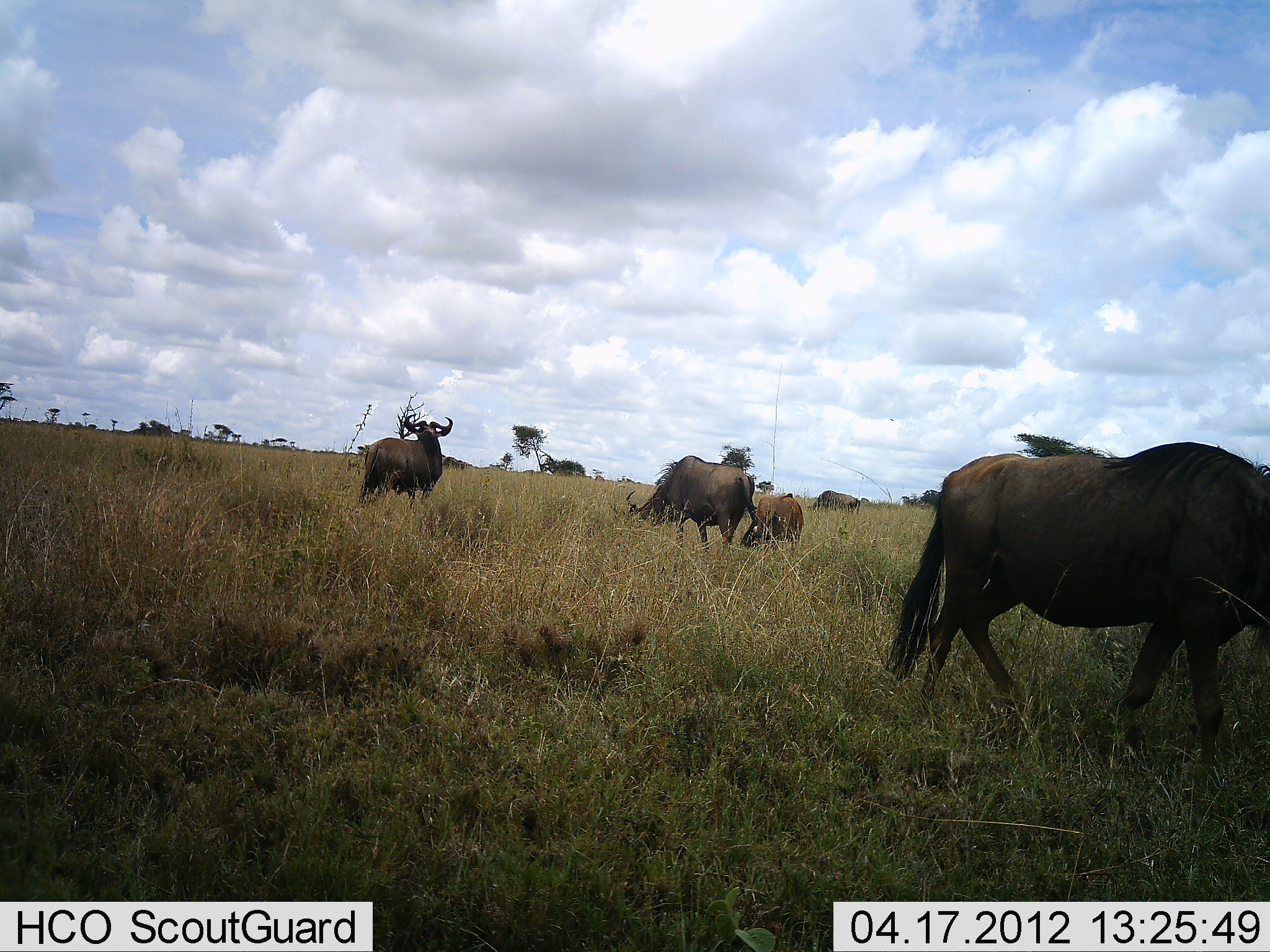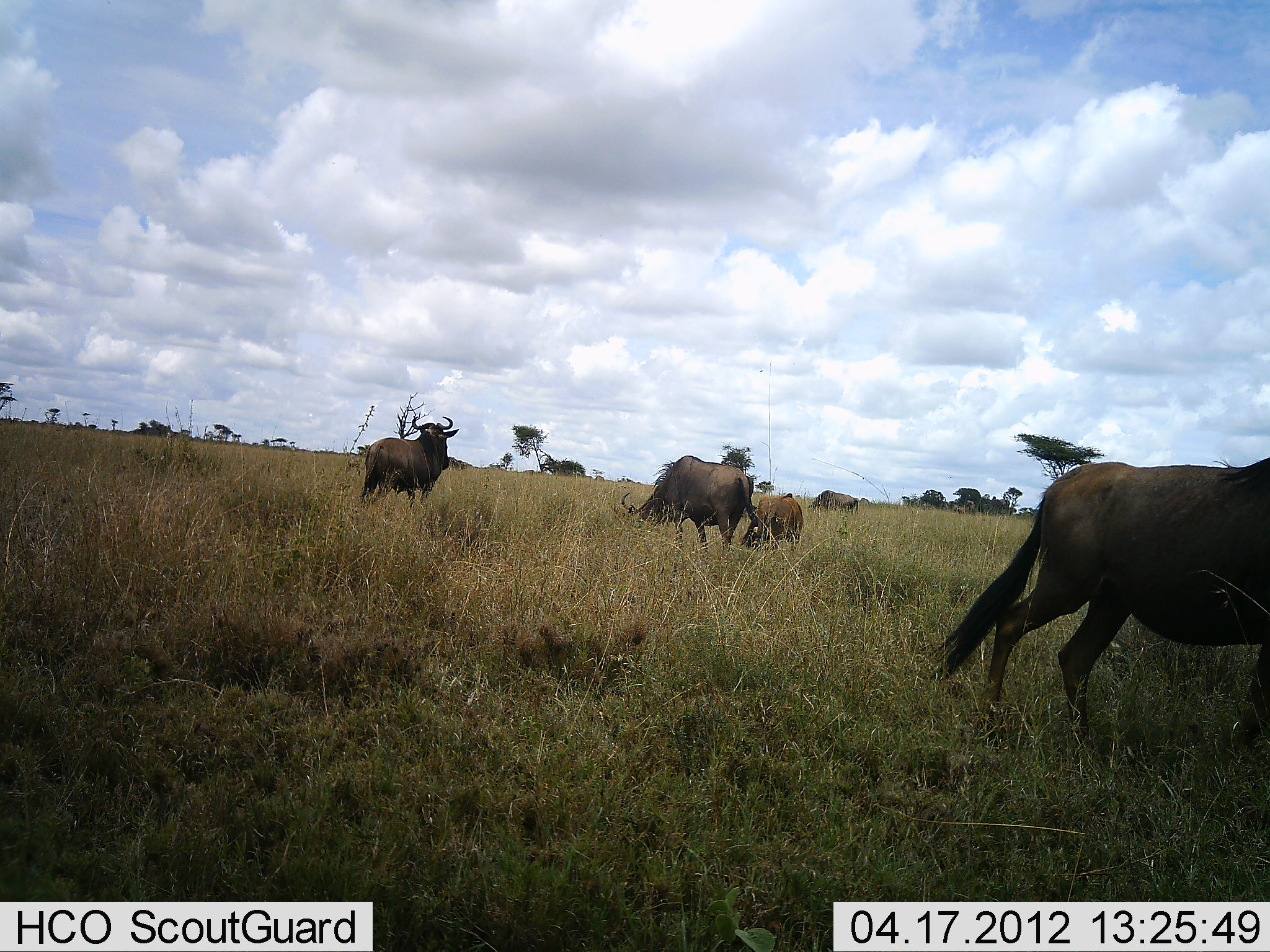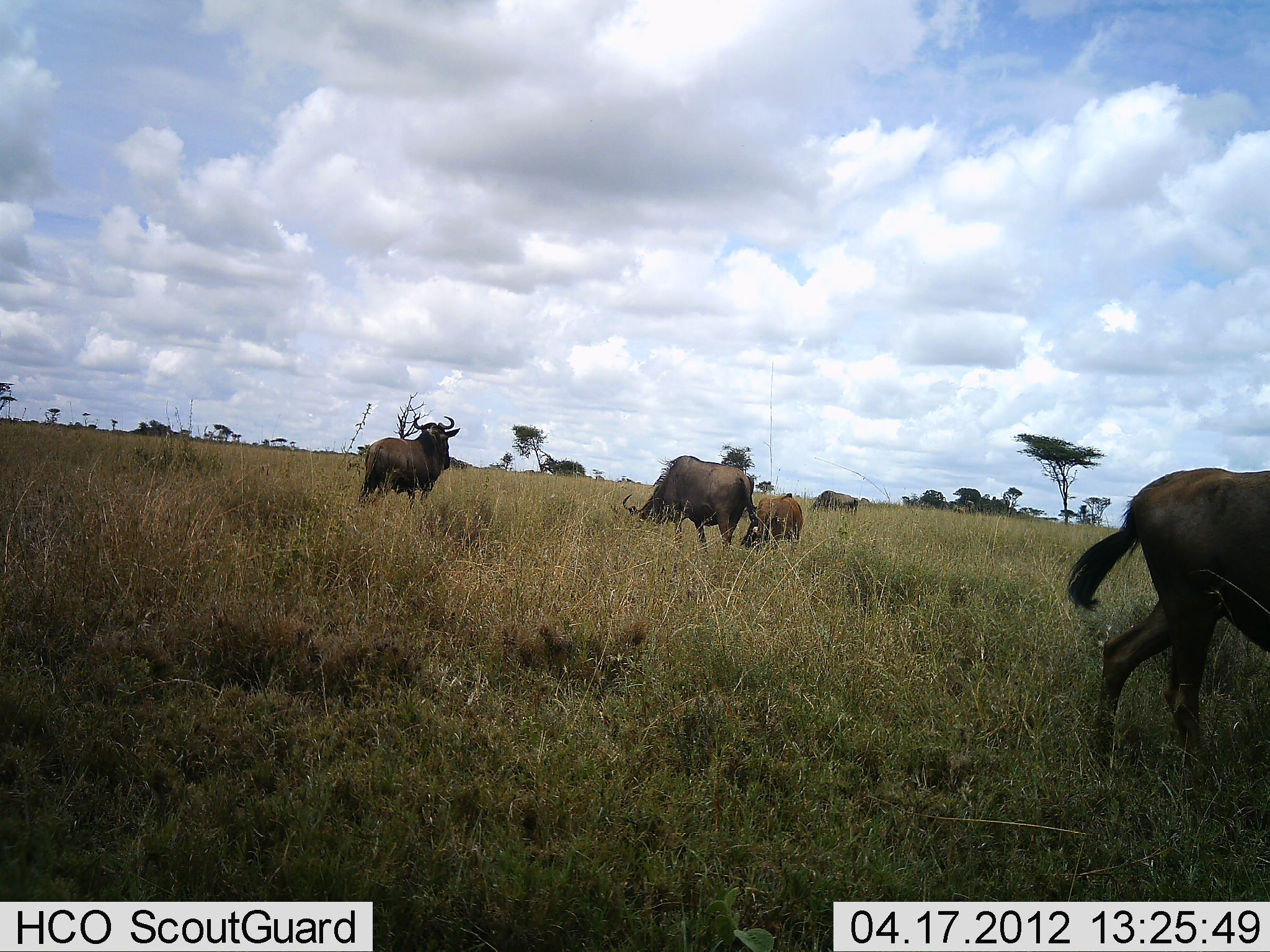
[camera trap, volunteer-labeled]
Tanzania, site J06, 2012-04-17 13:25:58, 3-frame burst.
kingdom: Animalia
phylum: Chordata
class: Mammalia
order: Artiodactyla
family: Bovidae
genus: Connochaetes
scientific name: Connochaetes taurinus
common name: blue wildebeest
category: wildebeest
Wildebeest (blue wildebeest) (Connochaetes taurinus), count 5. Behavior (volunteer vote fractions): standing 59%, resting 4%, moving 74%, interacting 0%. Young present (vote fraction): 56%. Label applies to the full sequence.